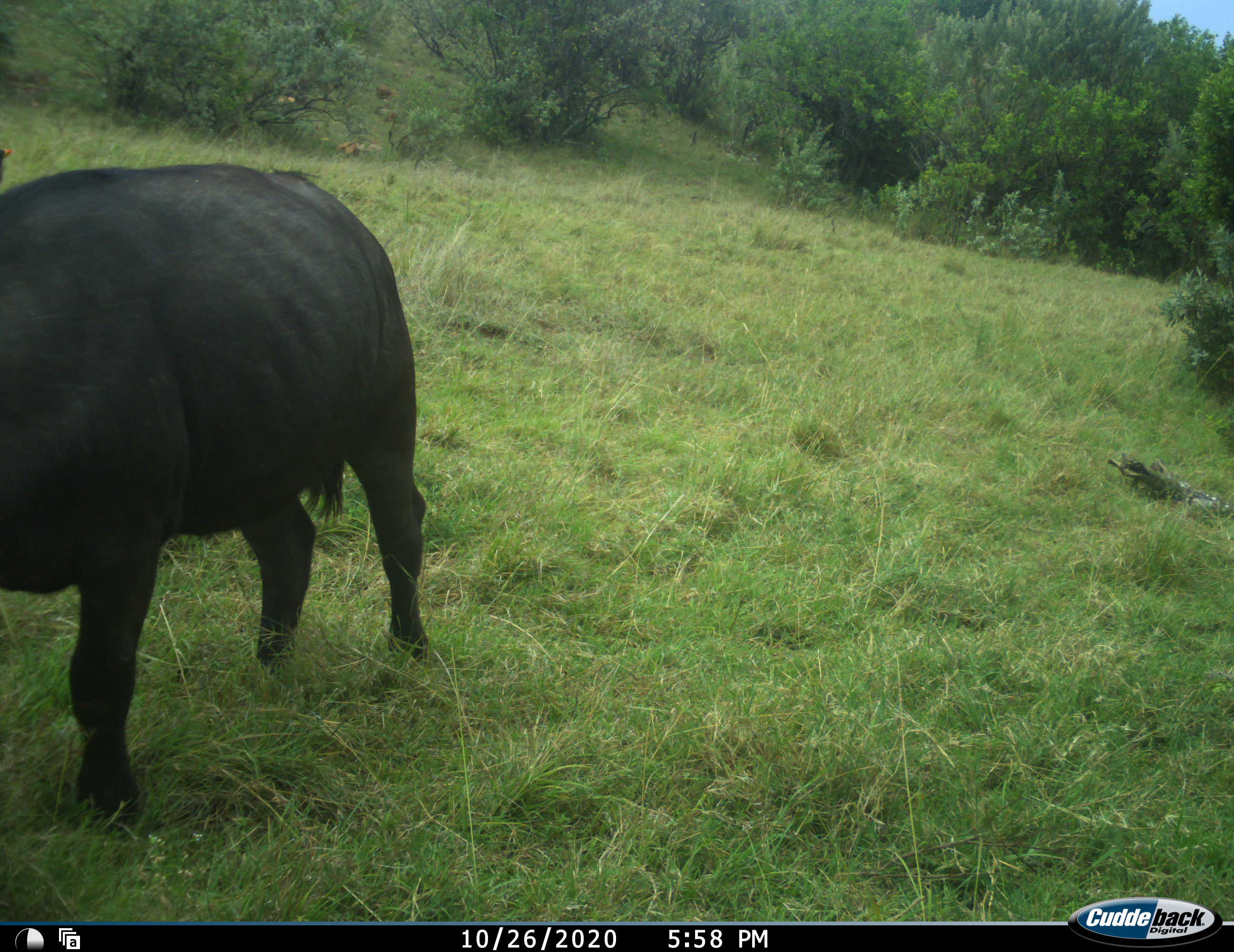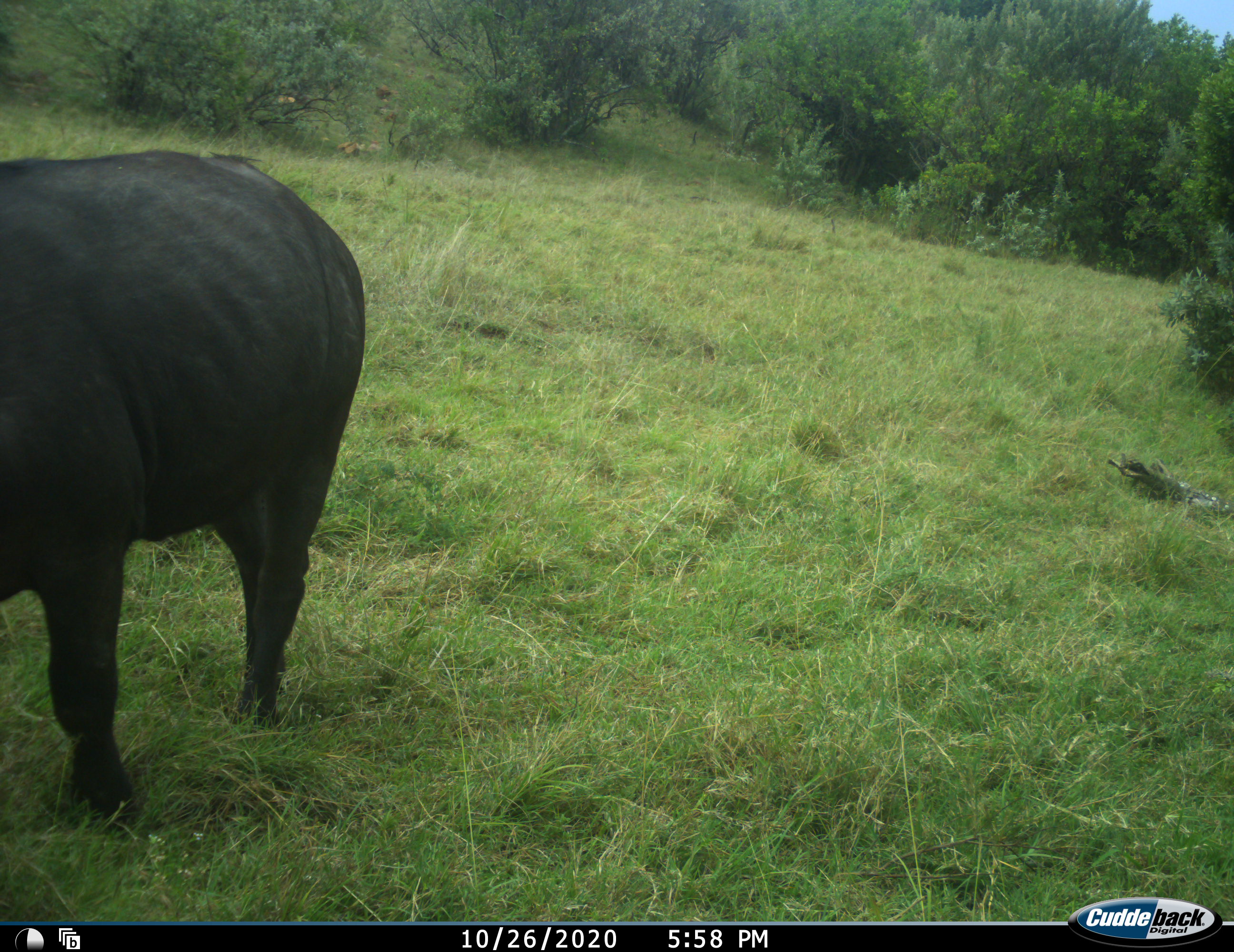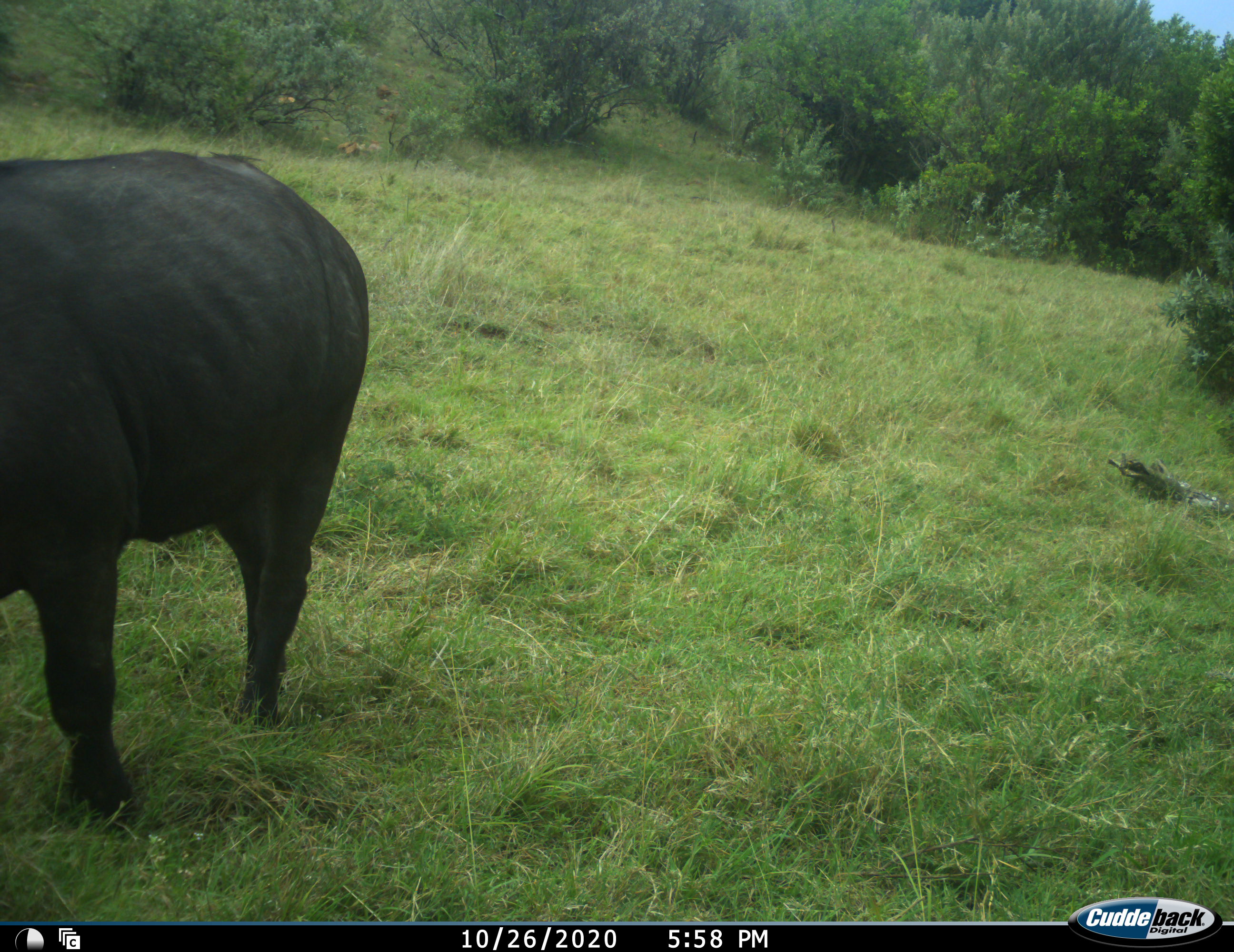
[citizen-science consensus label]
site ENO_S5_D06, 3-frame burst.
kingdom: Animalia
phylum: Chordata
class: Mammalia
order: Artiodactyla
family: Bovidae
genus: Syncerus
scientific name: Syncerus caffer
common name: african buffalo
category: buffalo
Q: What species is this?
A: Buffalo (african buffalo) (Syncerus caffer).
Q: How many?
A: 1.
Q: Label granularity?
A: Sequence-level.